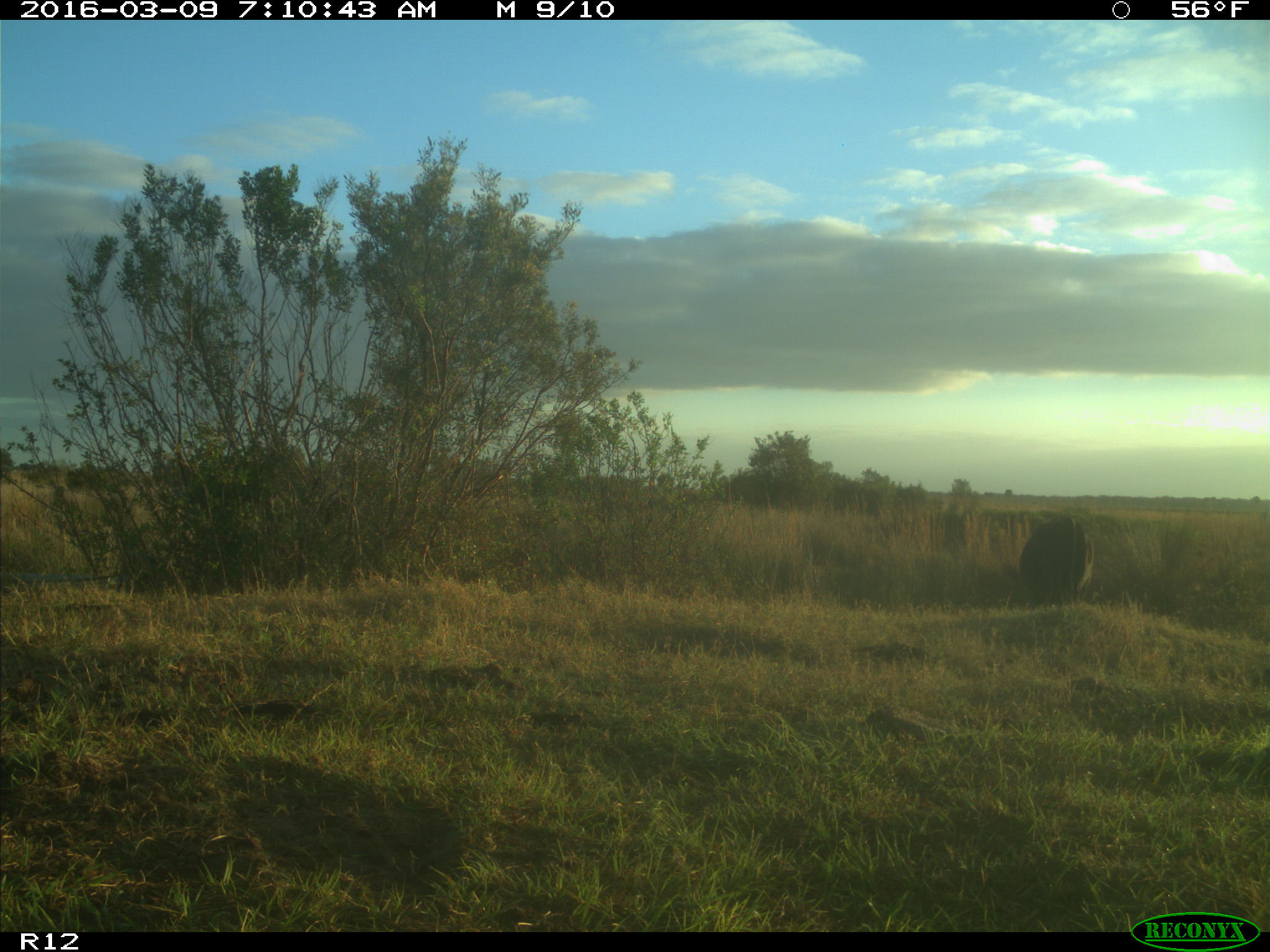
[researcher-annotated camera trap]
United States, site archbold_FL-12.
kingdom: Animalia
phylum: Chordata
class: Mammalia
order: Artiodactyla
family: Bovidae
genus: Bos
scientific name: Bos taurus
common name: domestic cow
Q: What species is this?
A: Bos taurus (domestic cow).